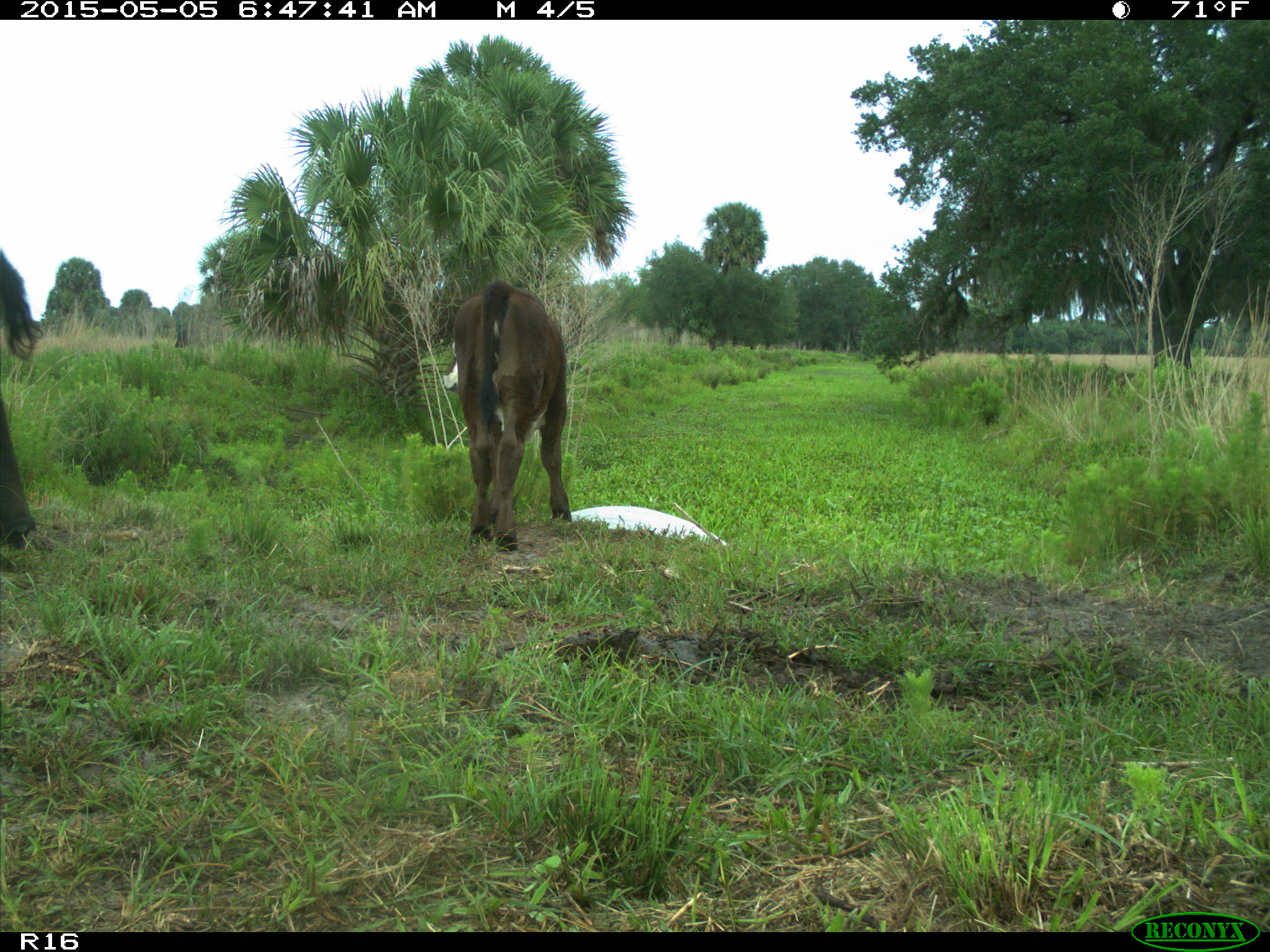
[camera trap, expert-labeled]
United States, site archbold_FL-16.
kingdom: Animalia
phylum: Chordata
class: Mammalia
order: Artiodactyla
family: Bovidae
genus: Bos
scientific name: Bos taurus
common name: domestic cow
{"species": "Bos taurus (domestic cow)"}